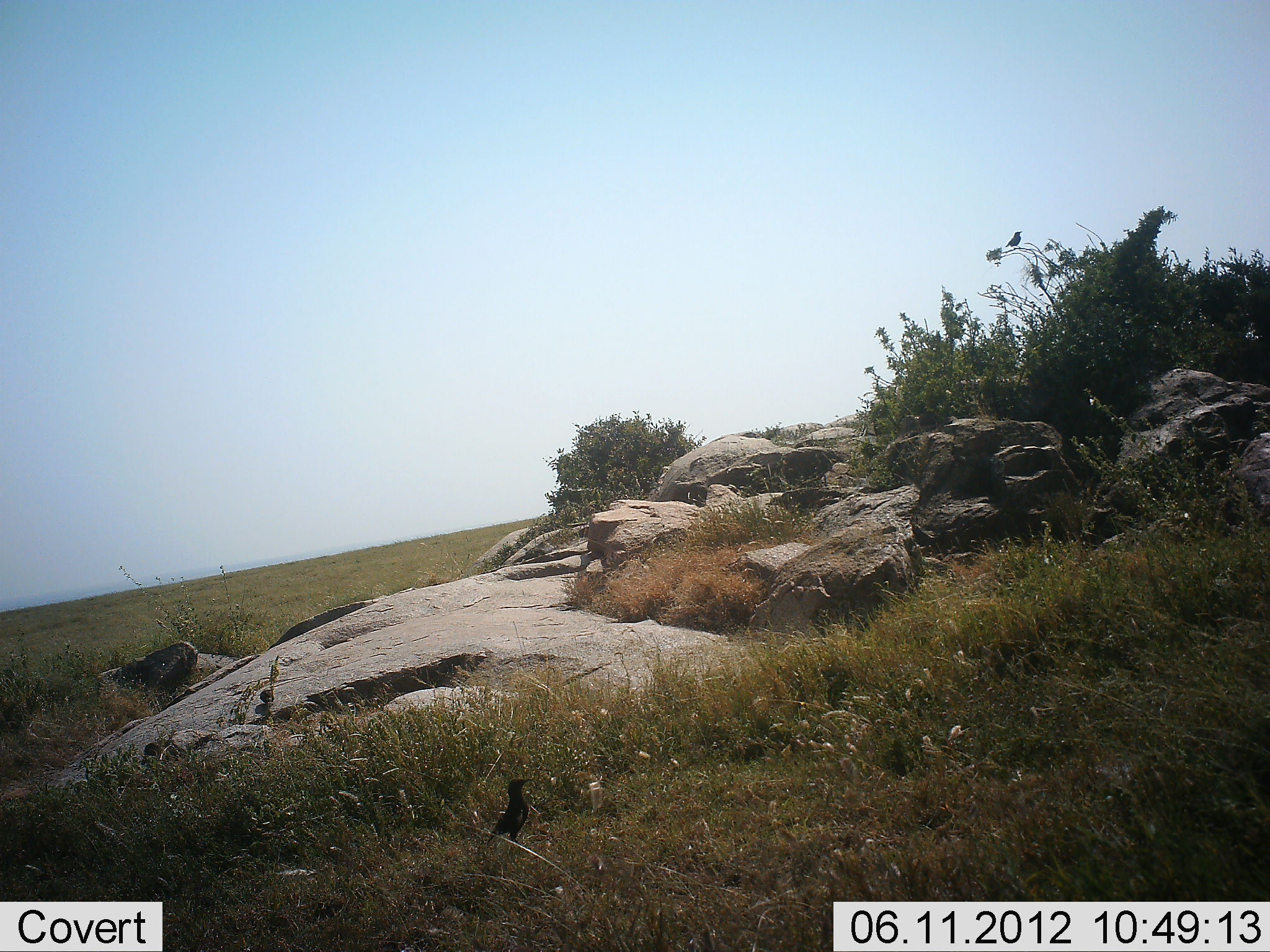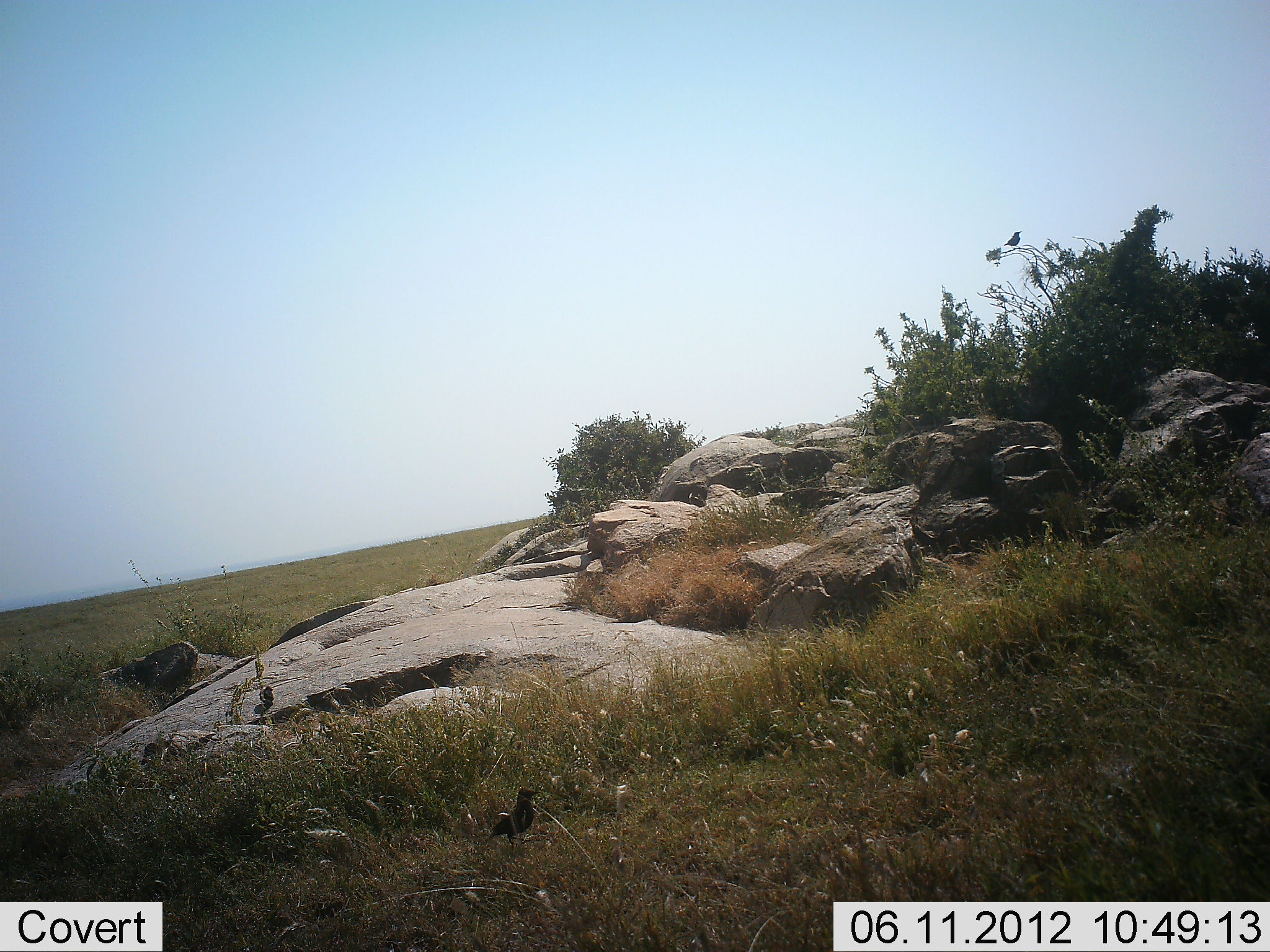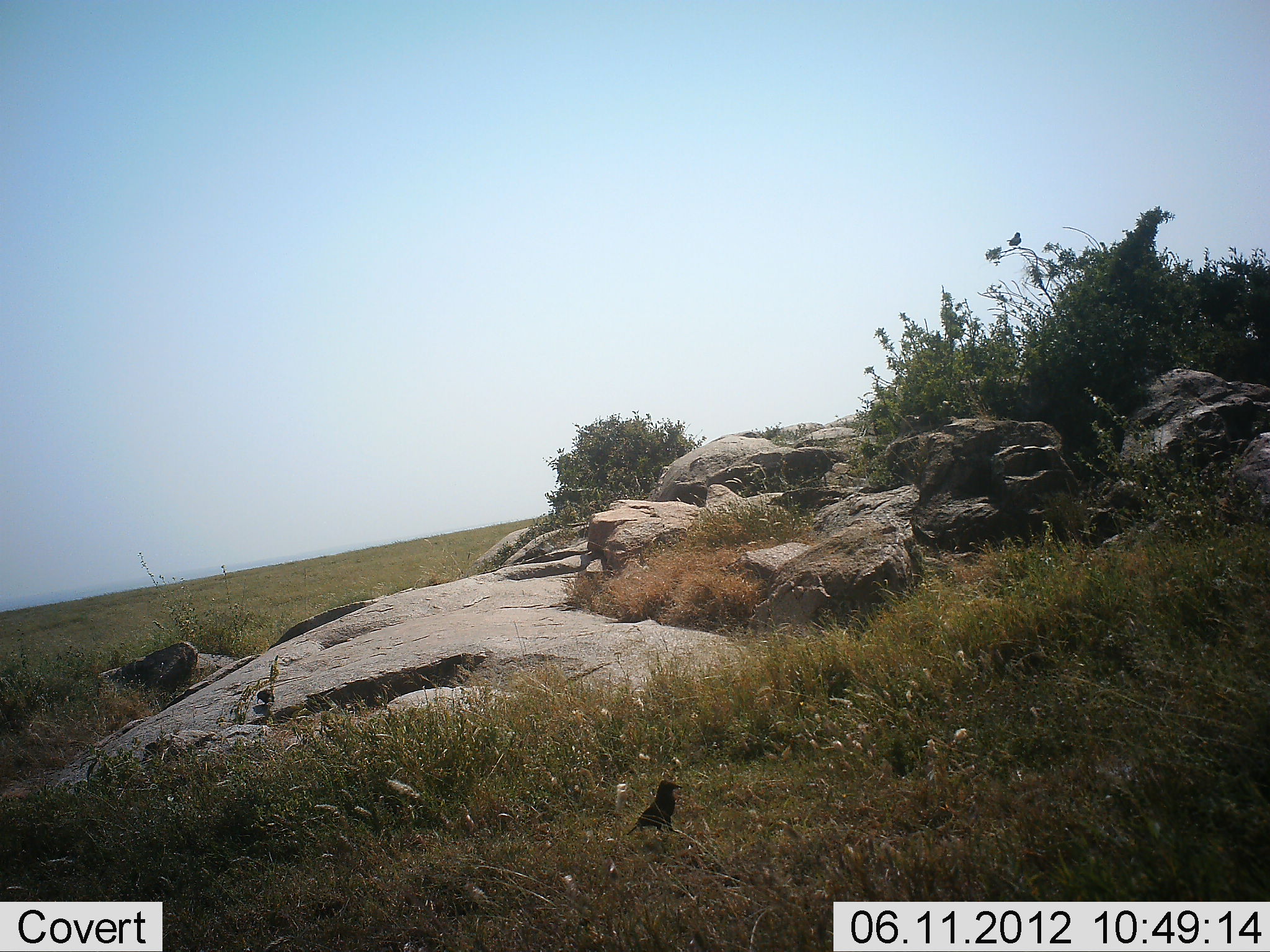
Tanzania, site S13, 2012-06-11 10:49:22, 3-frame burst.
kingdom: Animalia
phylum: Chordata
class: Aves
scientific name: Aves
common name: bird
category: otherbird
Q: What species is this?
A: Otherbird (bird) (Aves).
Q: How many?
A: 1.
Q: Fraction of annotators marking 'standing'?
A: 40%.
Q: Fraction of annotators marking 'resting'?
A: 30%.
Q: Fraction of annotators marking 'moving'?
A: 90%.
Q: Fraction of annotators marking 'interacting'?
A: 0%.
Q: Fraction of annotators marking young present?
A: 0%.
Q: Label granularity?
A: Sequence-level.